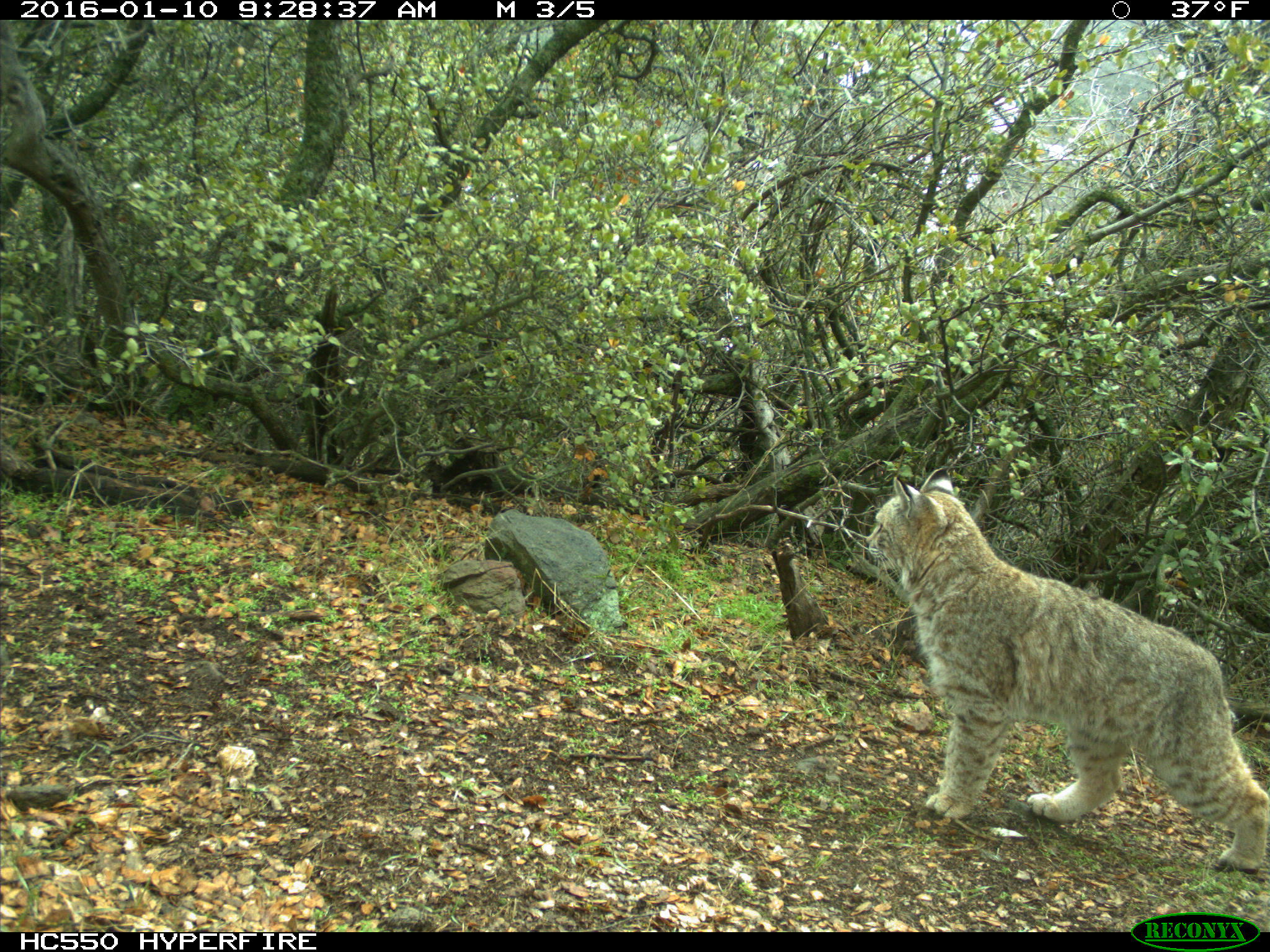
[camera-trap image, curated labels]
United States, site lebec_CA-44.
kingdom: Animalia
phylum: Chordata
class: Mammalia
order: Carnivora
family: Felidae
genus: Lynx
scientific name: Lynx rufus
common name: bobcat